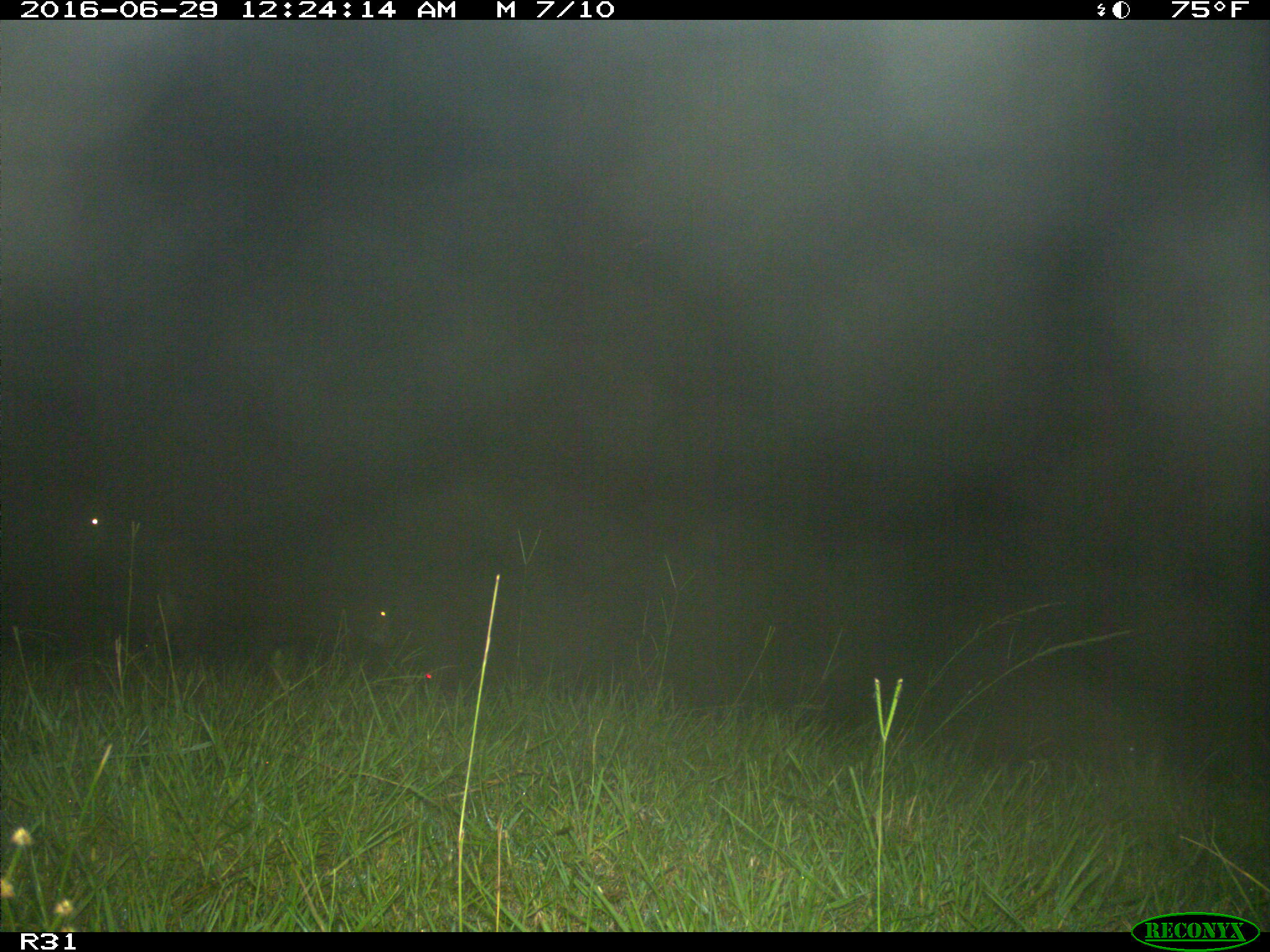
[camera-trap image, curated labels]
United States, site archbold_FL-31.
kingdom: Animalia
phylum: Chordata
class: Mammalia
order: Artiodactyla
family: Bovidae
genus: Bos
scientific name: Bos taurus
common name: domestic cow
Bos taurus (domestic cow).